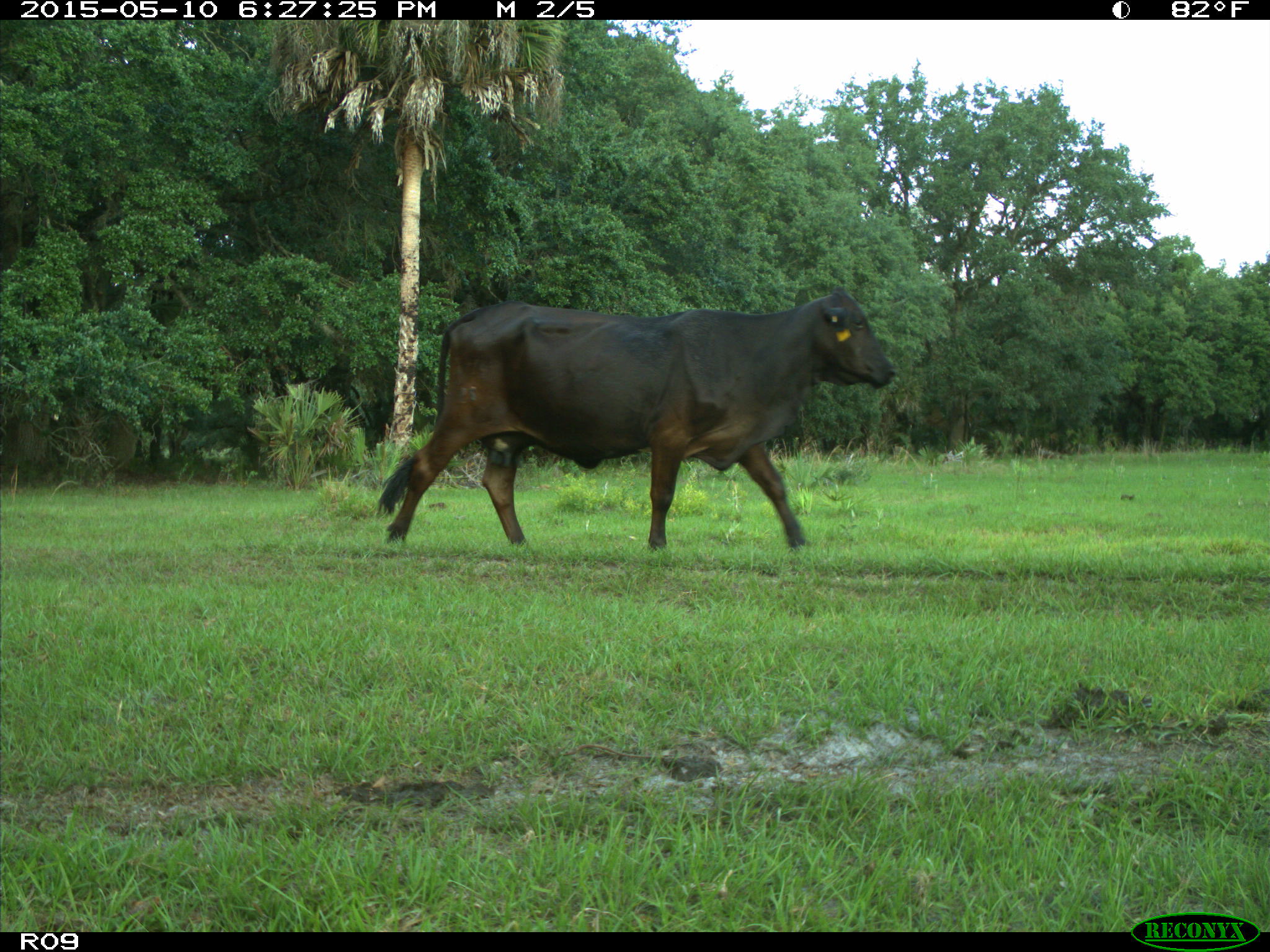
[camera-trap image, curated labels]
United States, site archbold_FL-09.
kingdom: Animalia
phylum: Chordata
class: Mammalia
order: Artiodactyla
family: Bovidae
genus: Bos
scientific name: Bos taurus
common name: domestic cow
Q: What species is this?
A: Bos taurus (domestic cow).